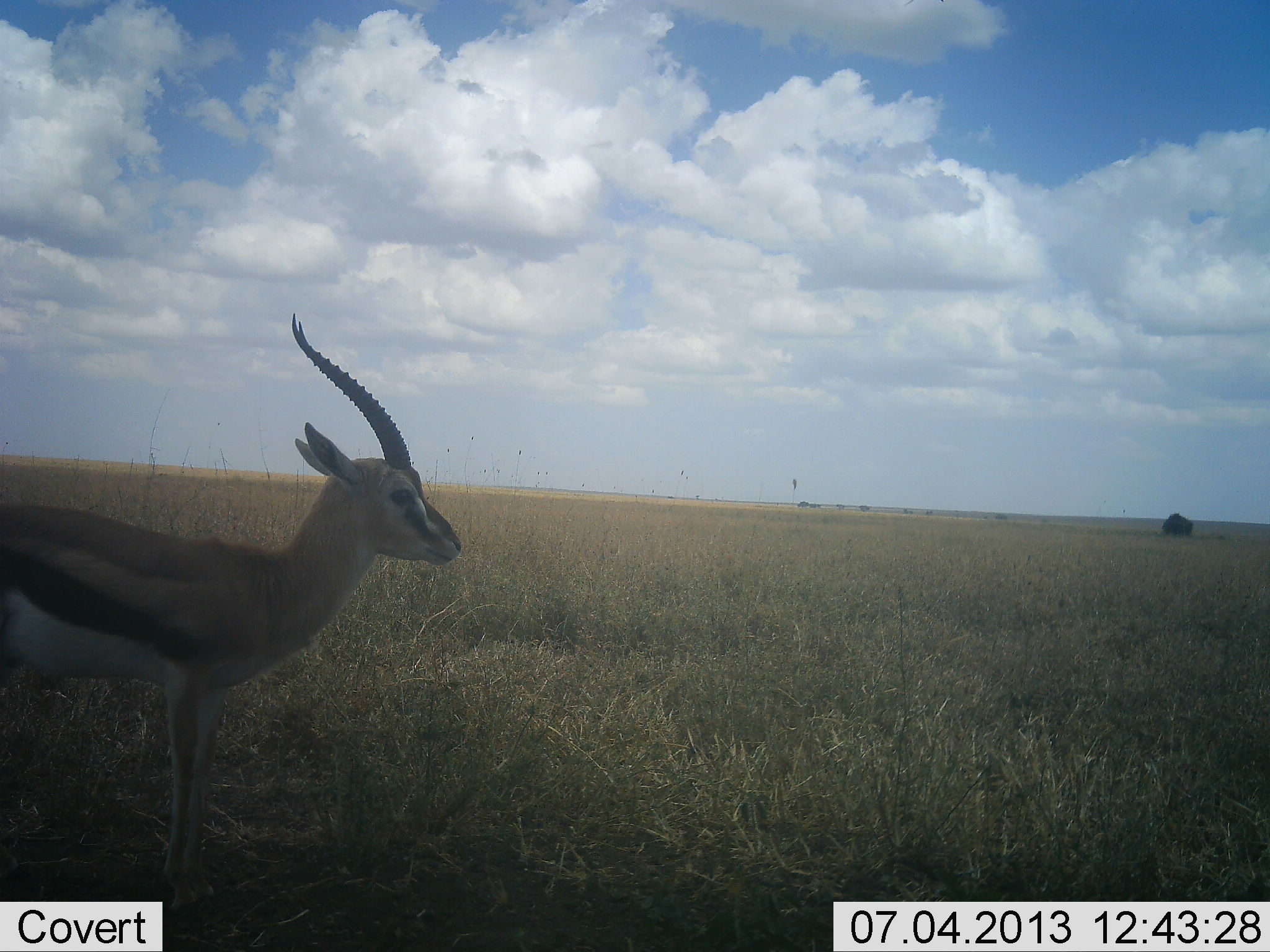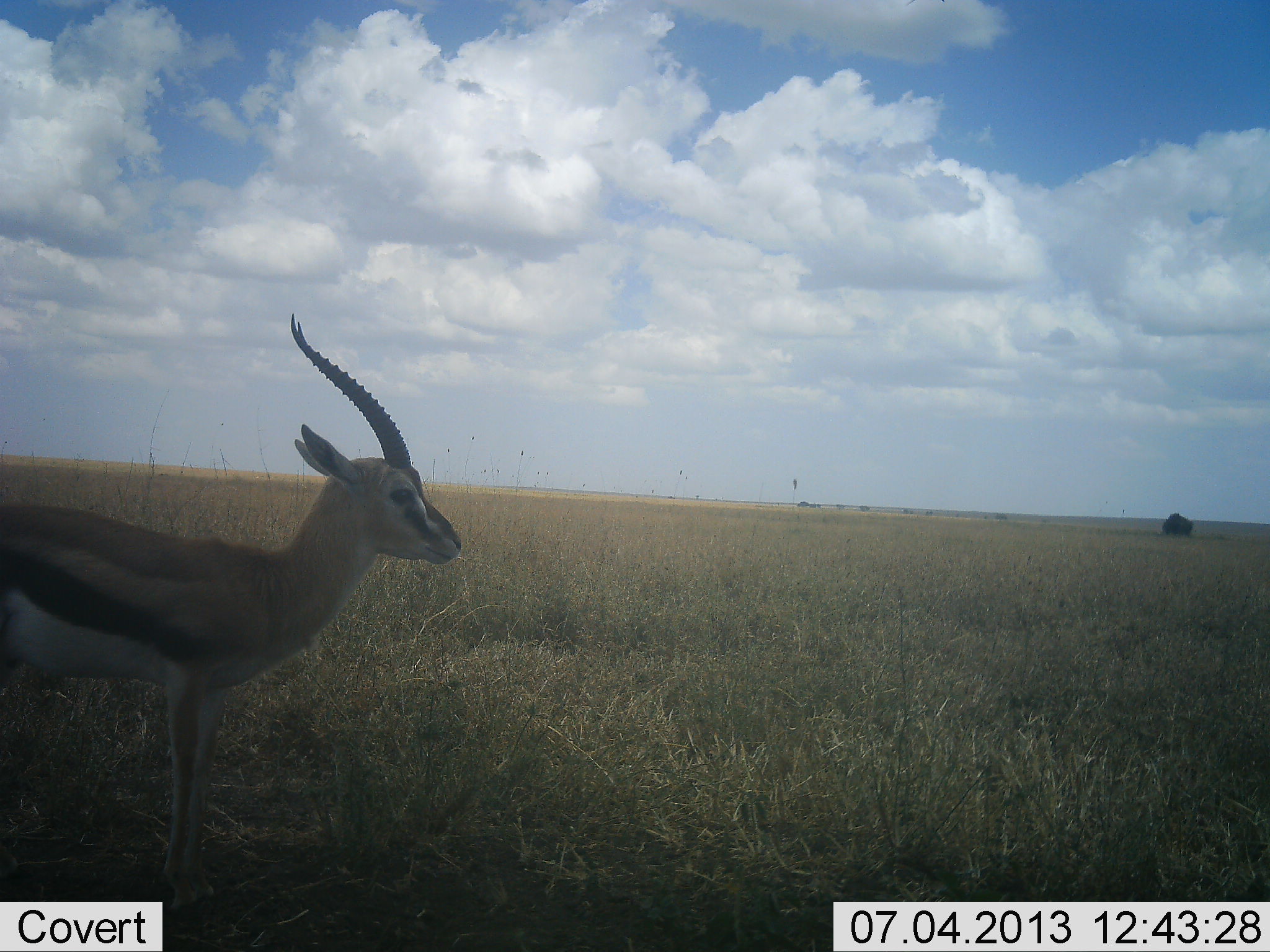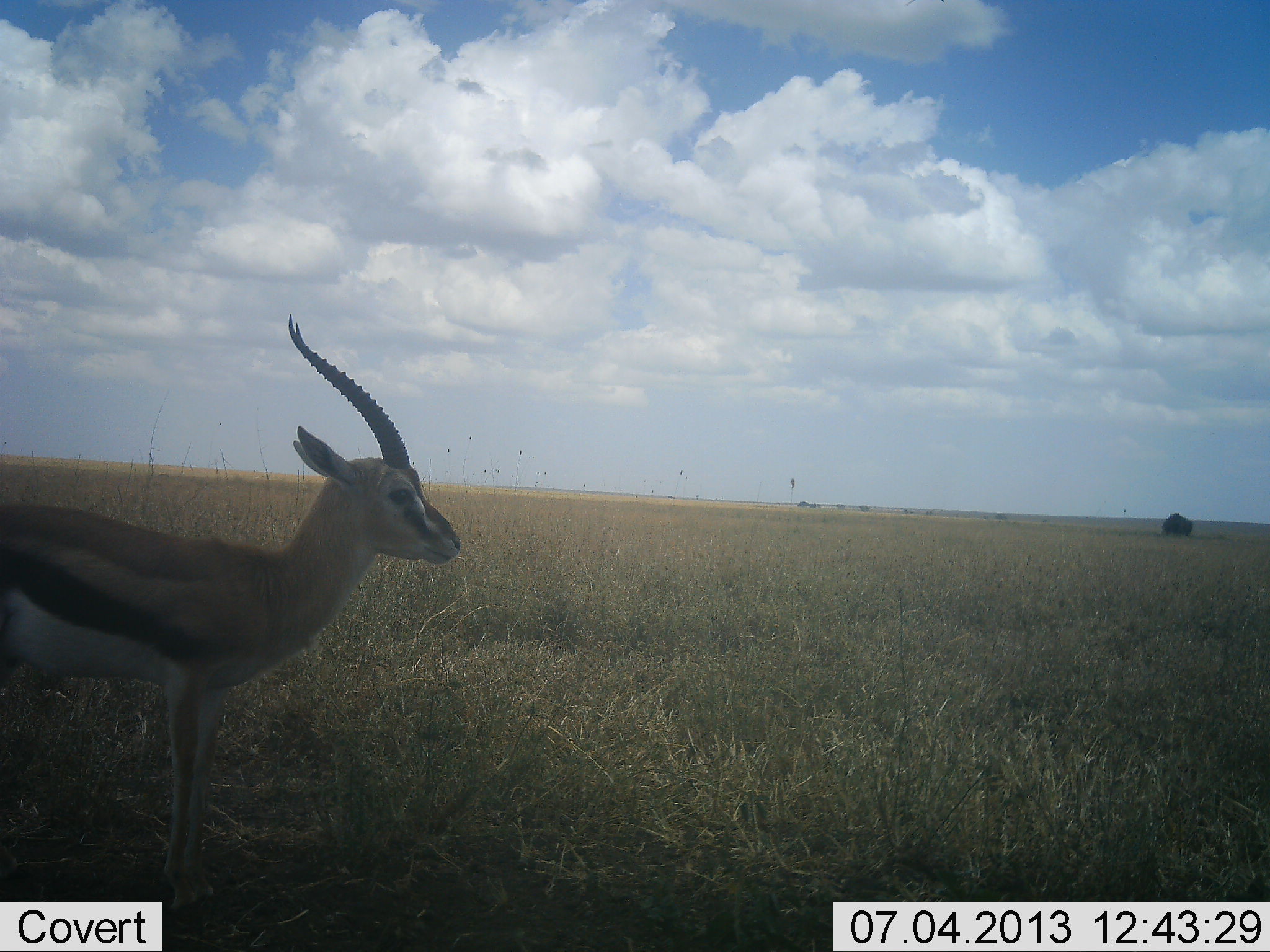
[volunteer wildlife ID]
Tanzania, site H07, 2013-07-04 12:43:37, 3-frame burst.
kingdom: Animalia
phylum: Chordata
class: Mammalia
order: Artiodactyla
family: Bovidae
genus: Eudorcas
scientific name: Eudorcas thomsonii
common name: thomson's gazelle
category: gazellethomsons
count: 1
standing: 100%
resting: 0%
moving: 0%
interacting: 0%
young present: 0%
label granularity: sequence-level